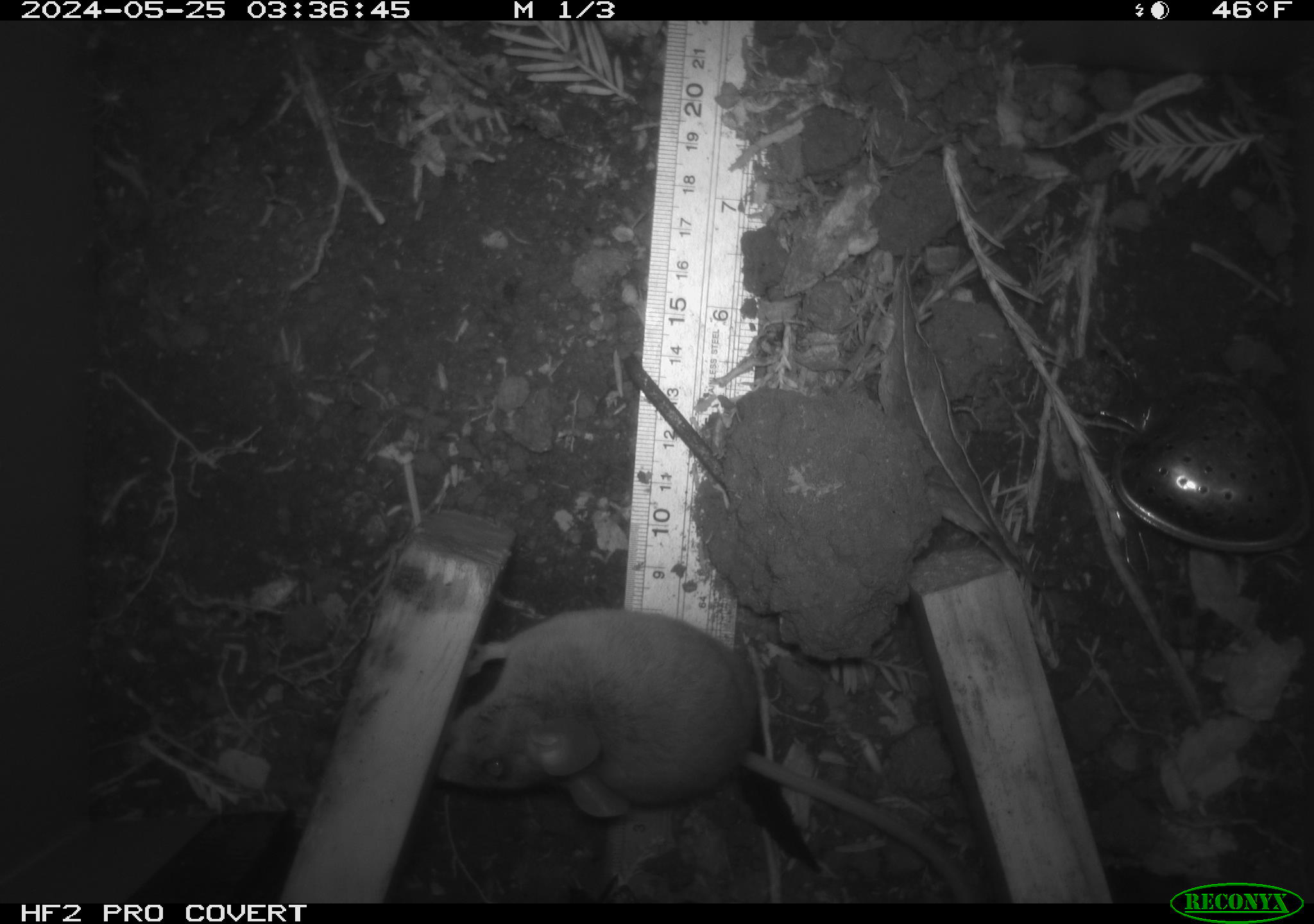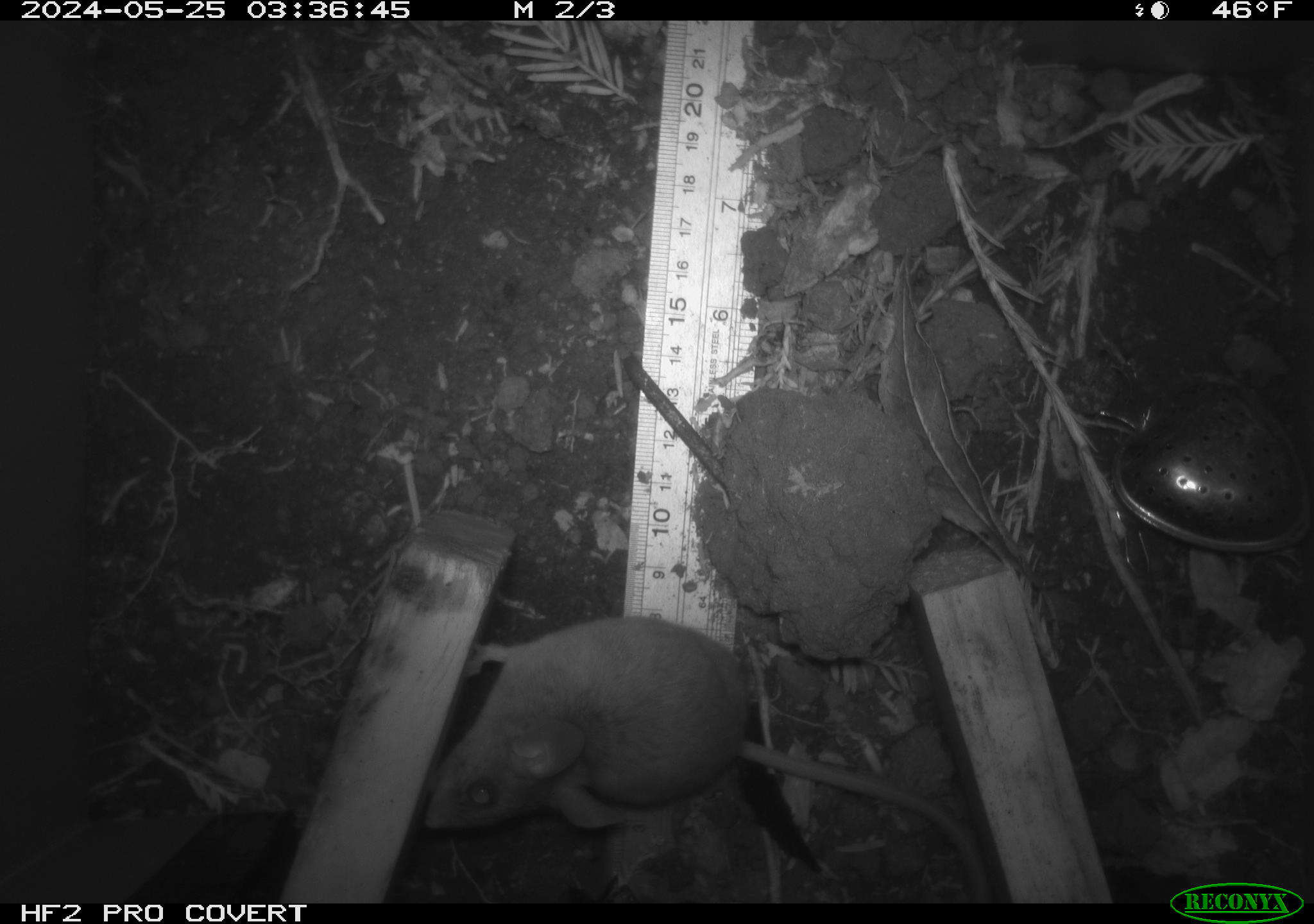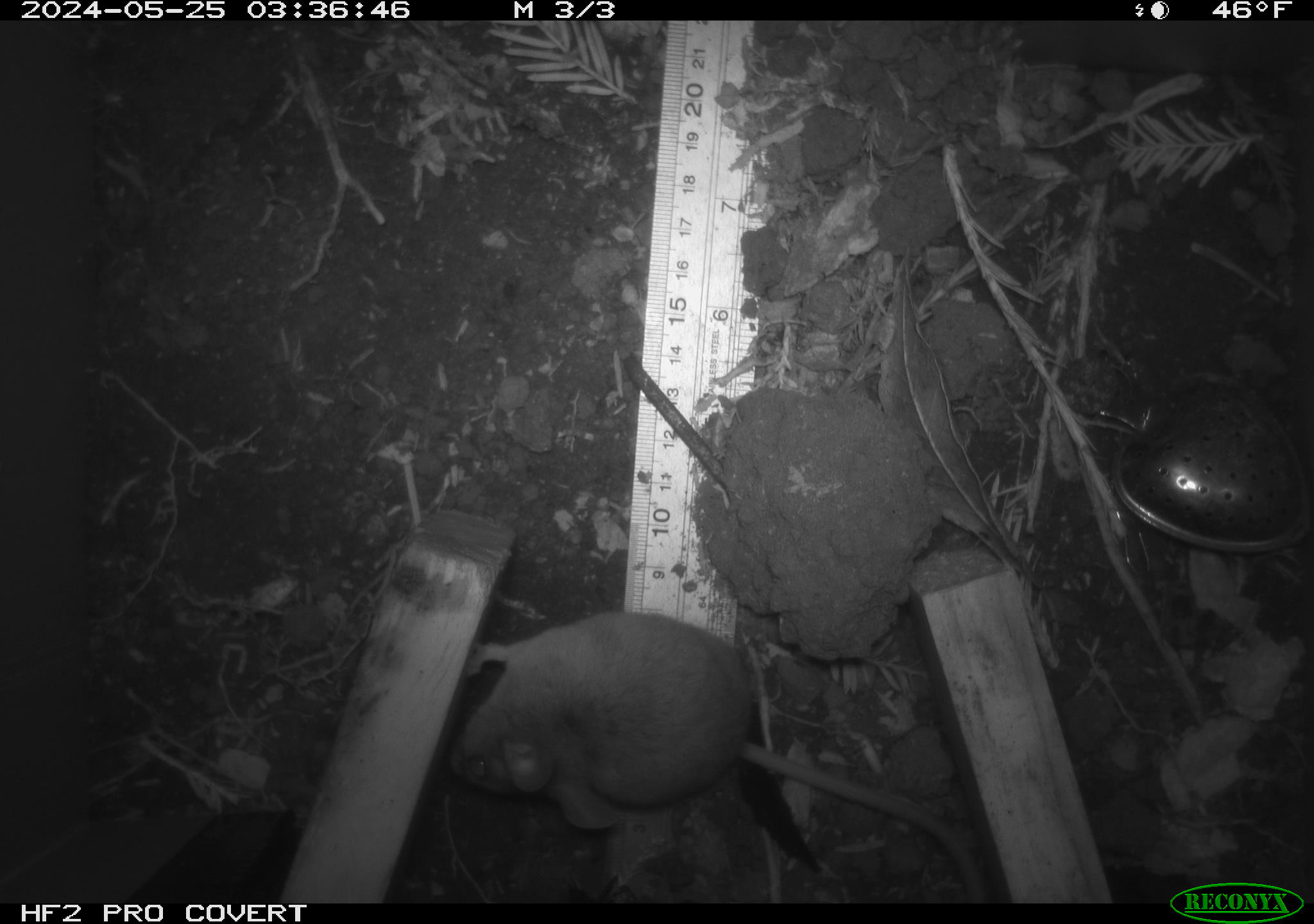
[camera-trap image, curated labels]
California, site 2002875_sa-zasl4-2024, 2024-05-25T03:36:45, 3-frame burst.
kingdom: Animalia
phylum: Chordata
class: Mammalia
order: Rodentia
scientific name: Rodentia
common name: mouse species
Mouse species (Rodentia).